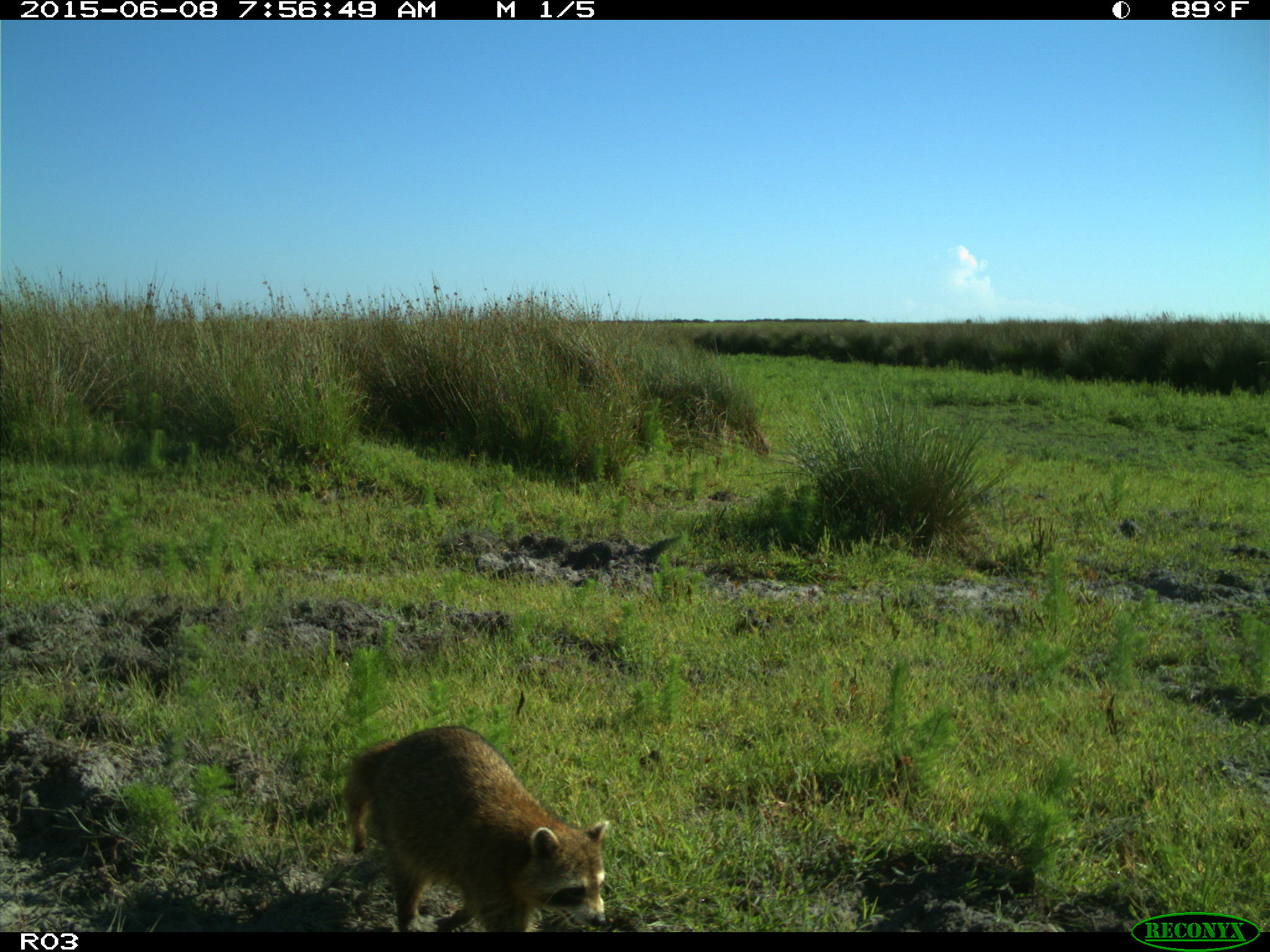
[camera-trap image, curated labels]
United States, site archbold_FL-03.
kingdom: Animalia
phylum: Chordata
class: Mammalia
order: Carnivora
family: Procyonidae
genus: Procyon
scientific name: Procyon lotor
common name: common raccoon